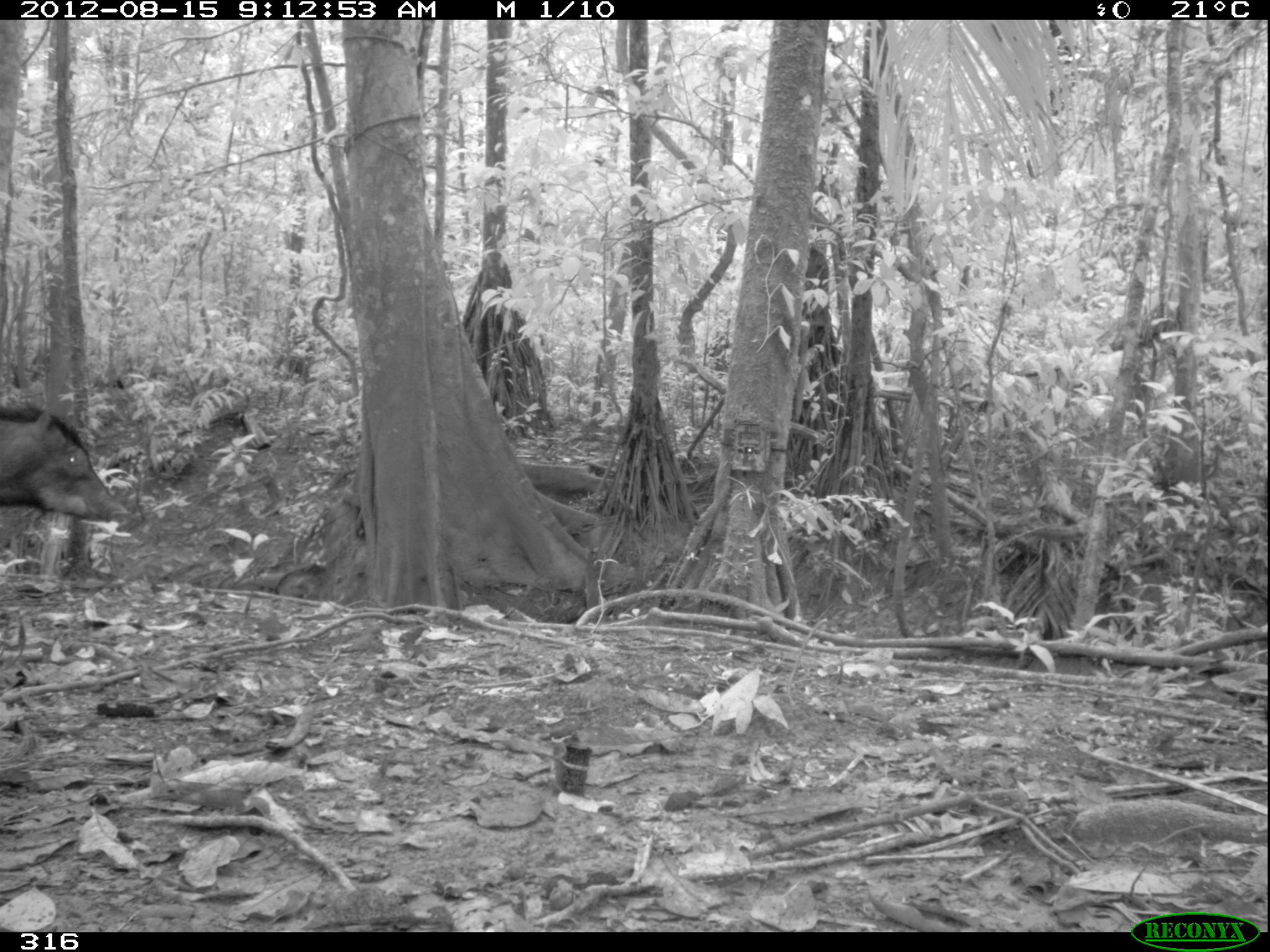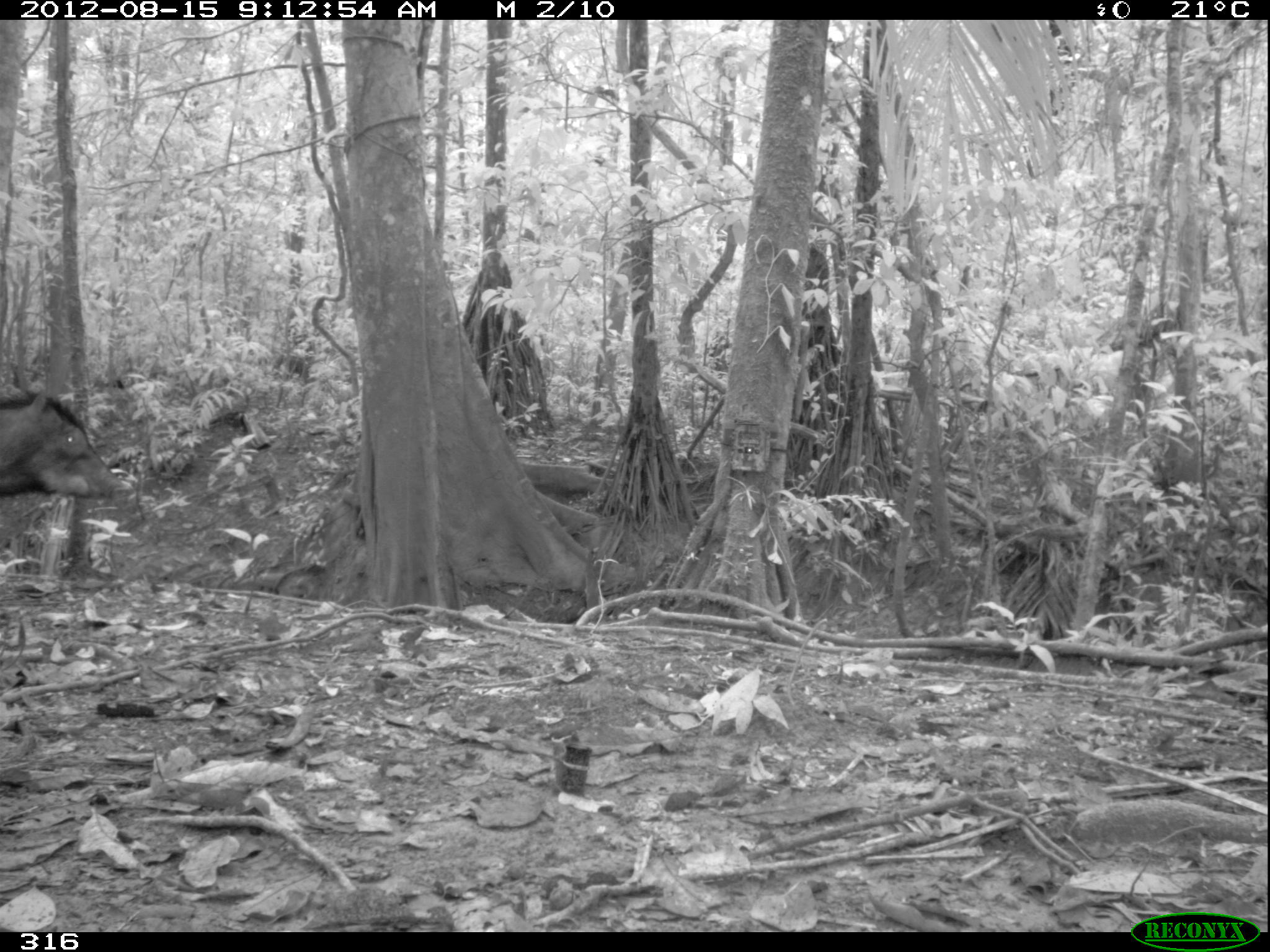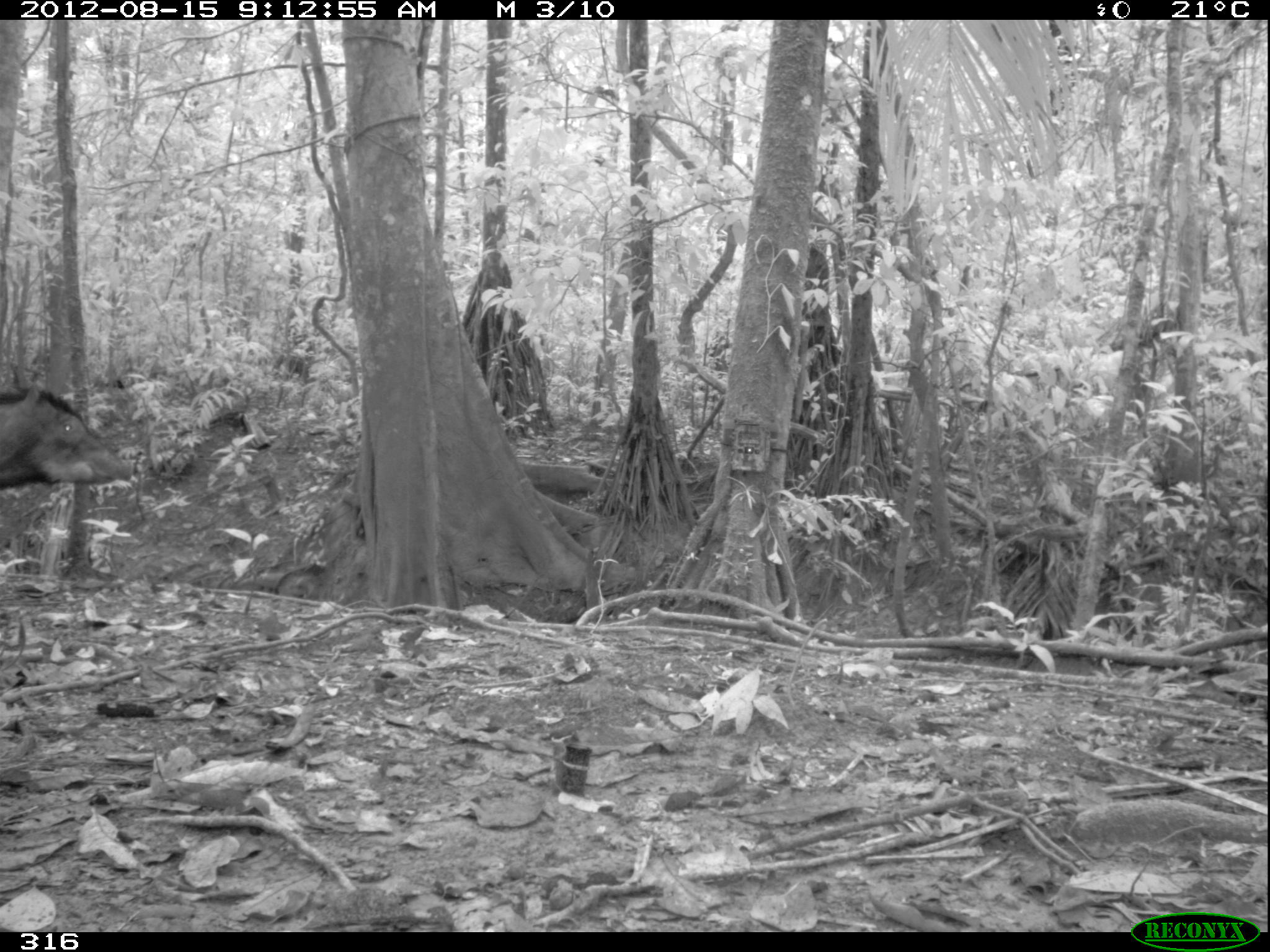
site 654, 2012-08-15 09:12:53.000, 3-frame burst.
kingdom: Animalia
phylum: Chordata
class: Mammalia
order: Artiodactyla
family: Tayassuidae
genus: Tayassu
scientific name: Tayassu pecari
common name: white-lipped peccary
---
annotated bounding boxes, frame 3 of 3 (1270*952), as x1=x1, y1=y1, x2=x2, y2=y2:
tayassu pecari: x1=0, y1=380, x2=132, y2=486